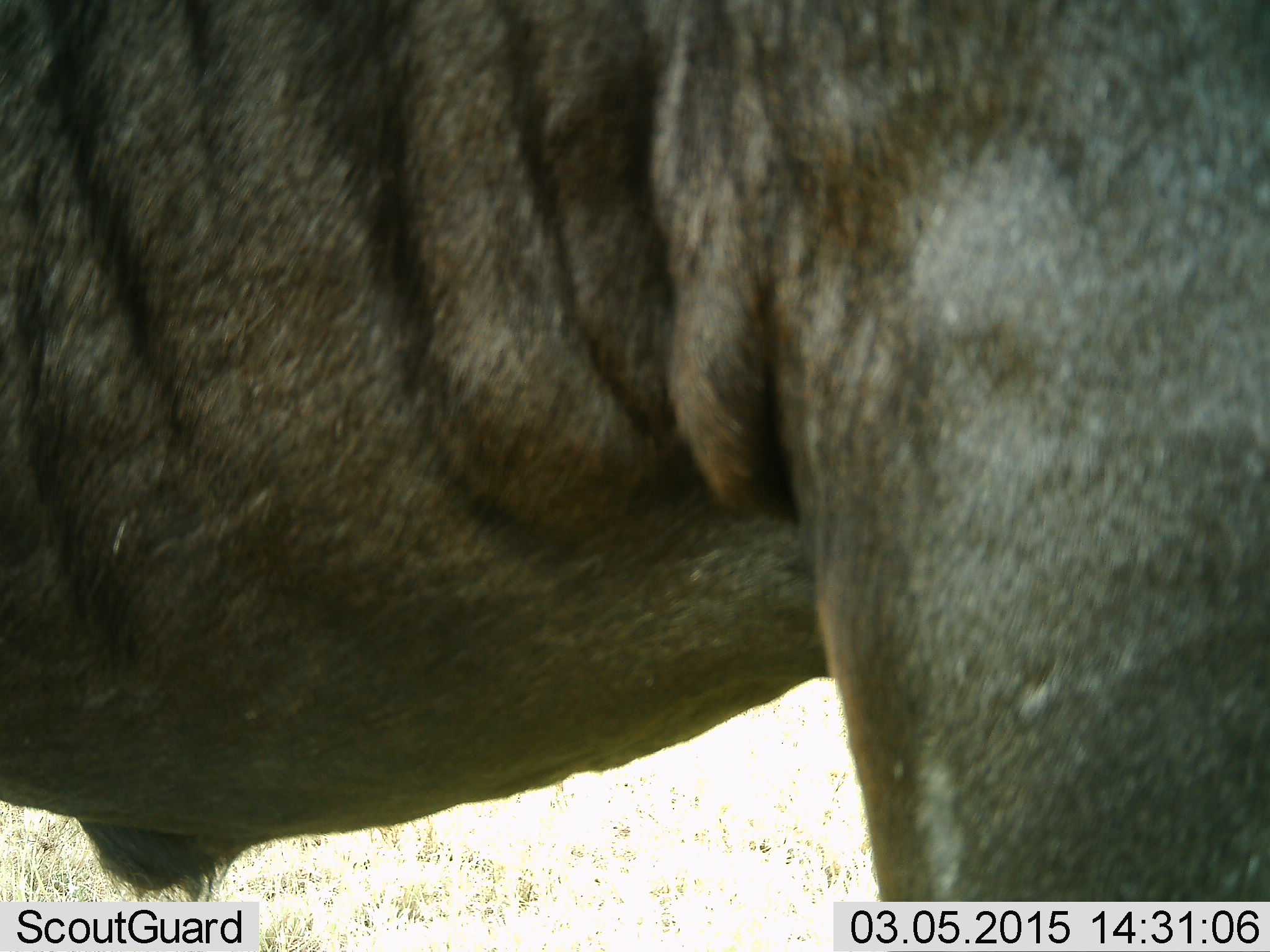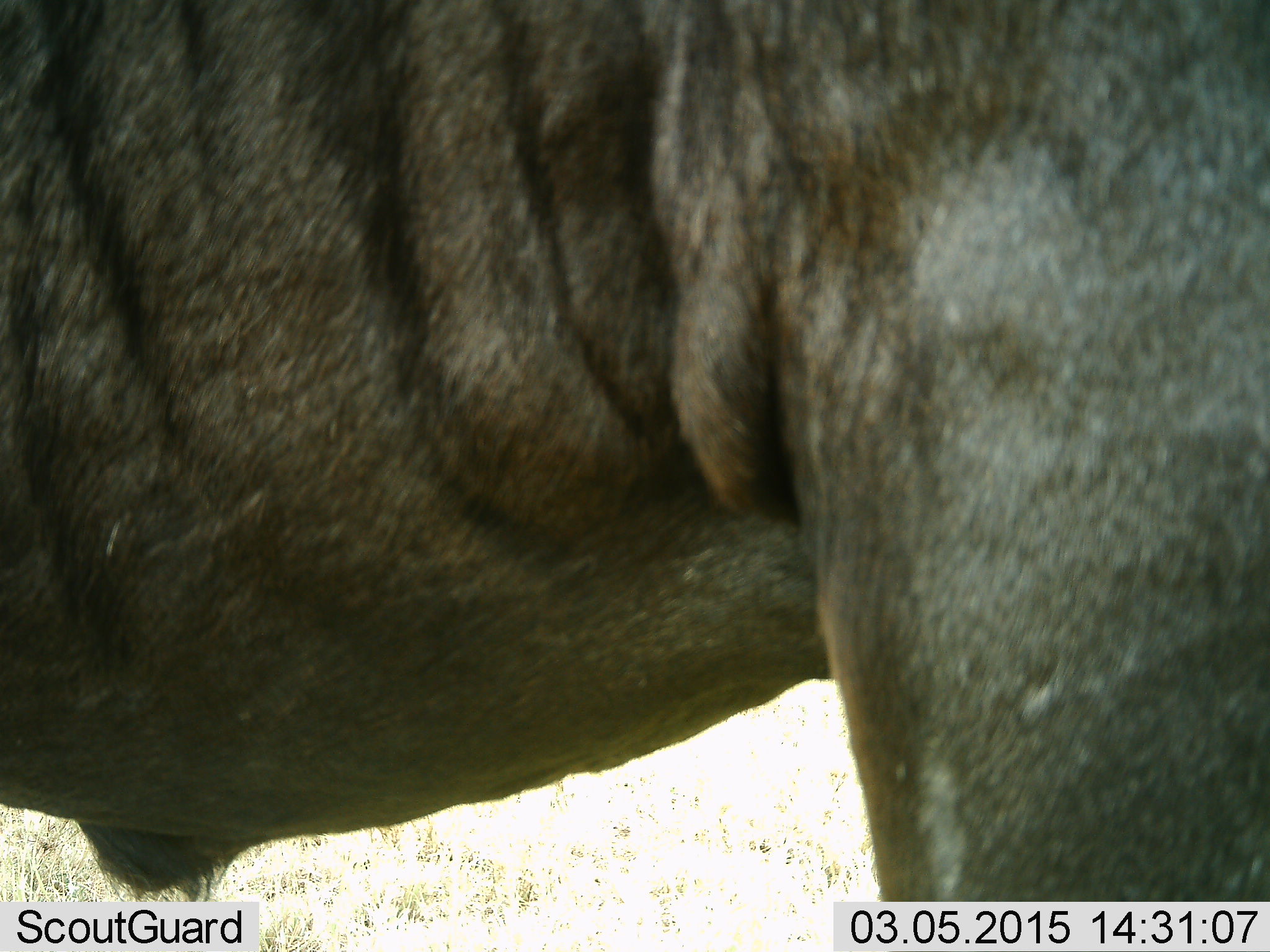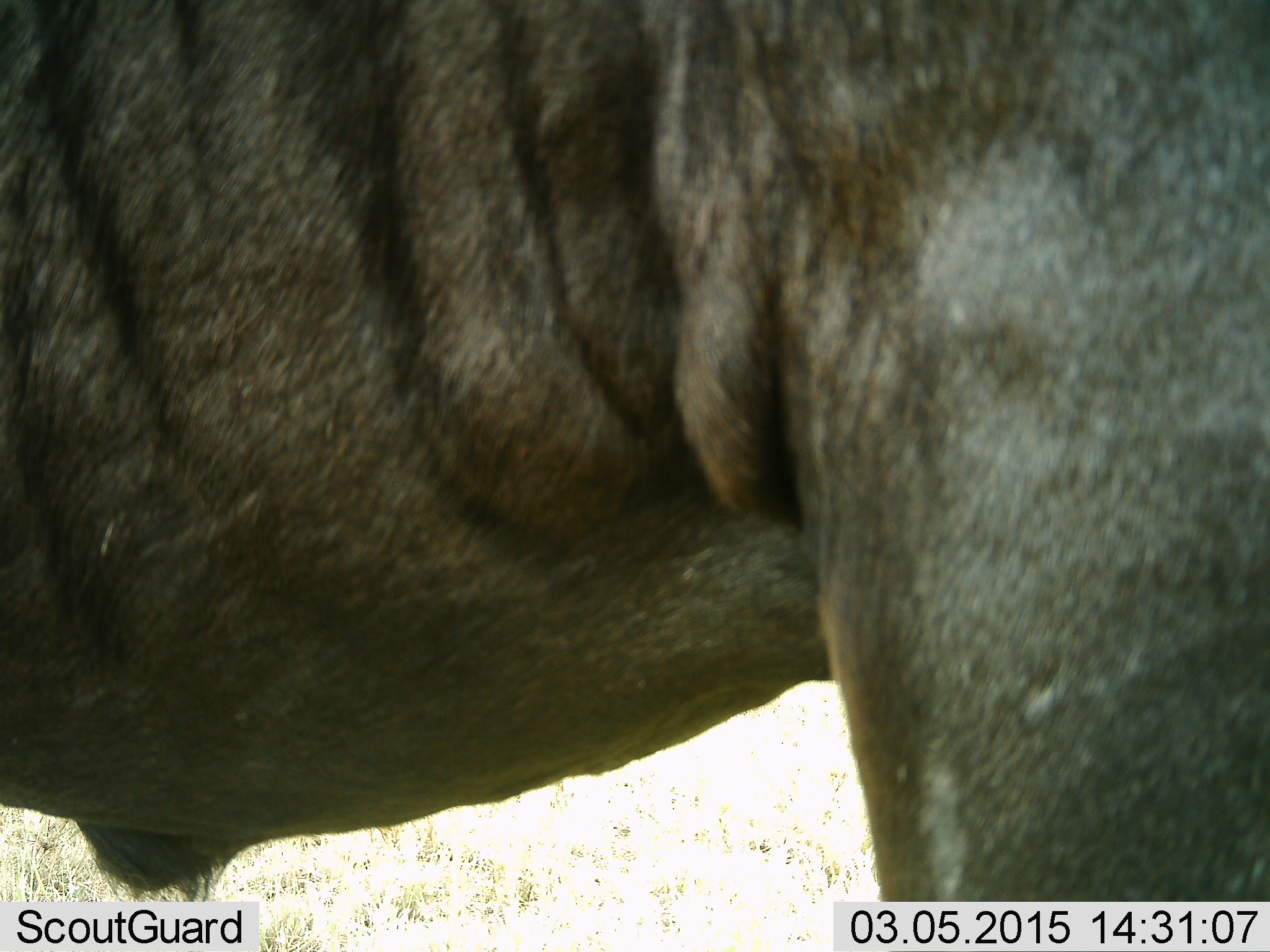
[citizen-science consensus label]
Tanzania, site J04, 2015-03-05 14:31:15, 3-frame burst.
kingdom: Animalia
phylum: Chordata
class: Mammalia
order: Artiodactyla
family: Bovidae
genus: Connochaetes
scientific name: Connochaetes taurinus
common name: blue wildebeest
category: wildebeest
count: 1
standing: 100%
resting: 0%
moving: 0%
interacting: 0%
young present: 0%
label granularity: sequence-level